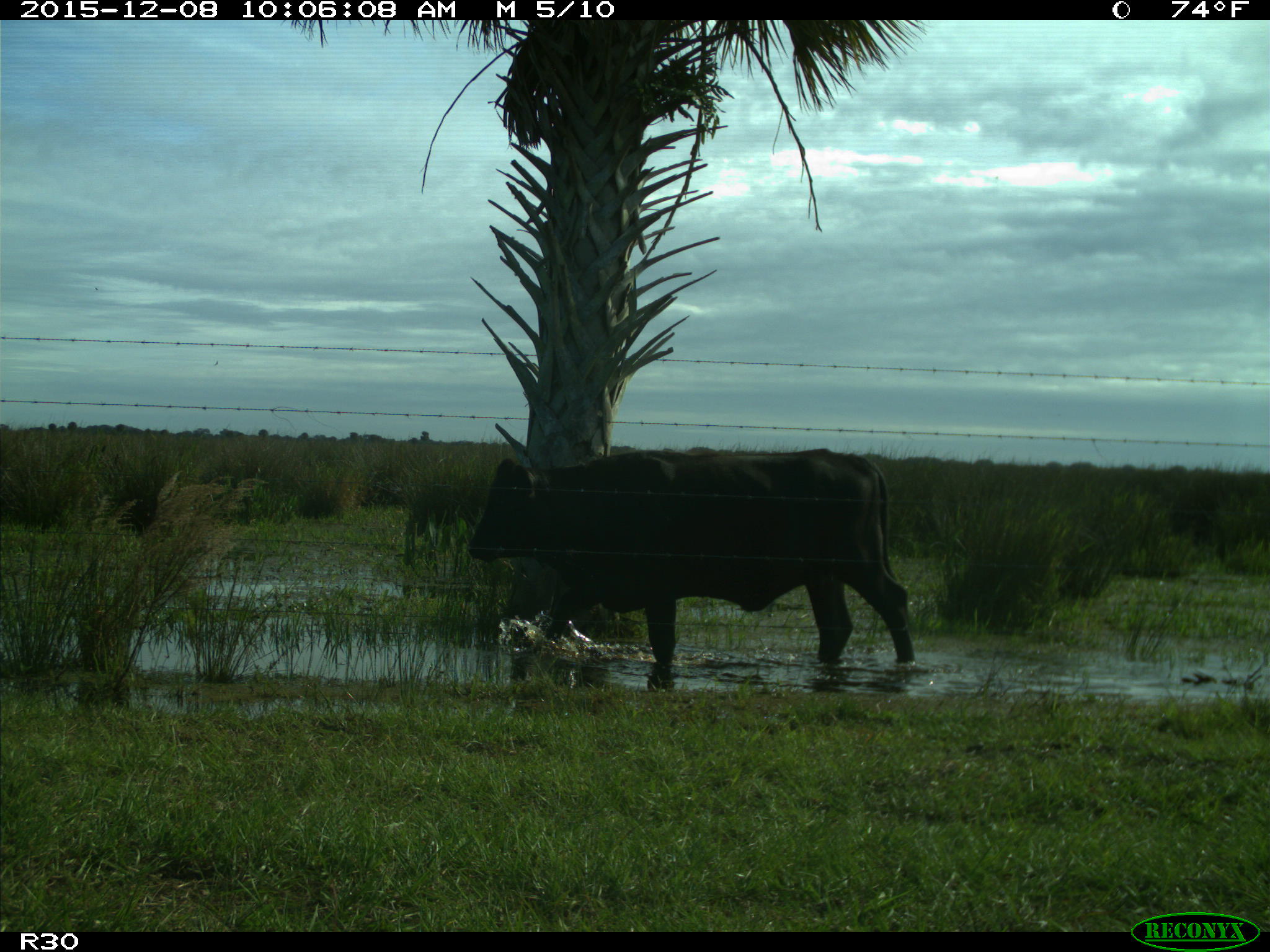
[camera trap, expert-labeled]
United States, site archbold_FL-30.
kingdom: Animalia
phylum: Chordata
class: Mammalia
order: Artiodactyla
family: Bovidae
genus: Bos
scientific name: Bos taurus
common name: domestic cow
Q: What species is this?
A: Bos taurus (domestic cow).